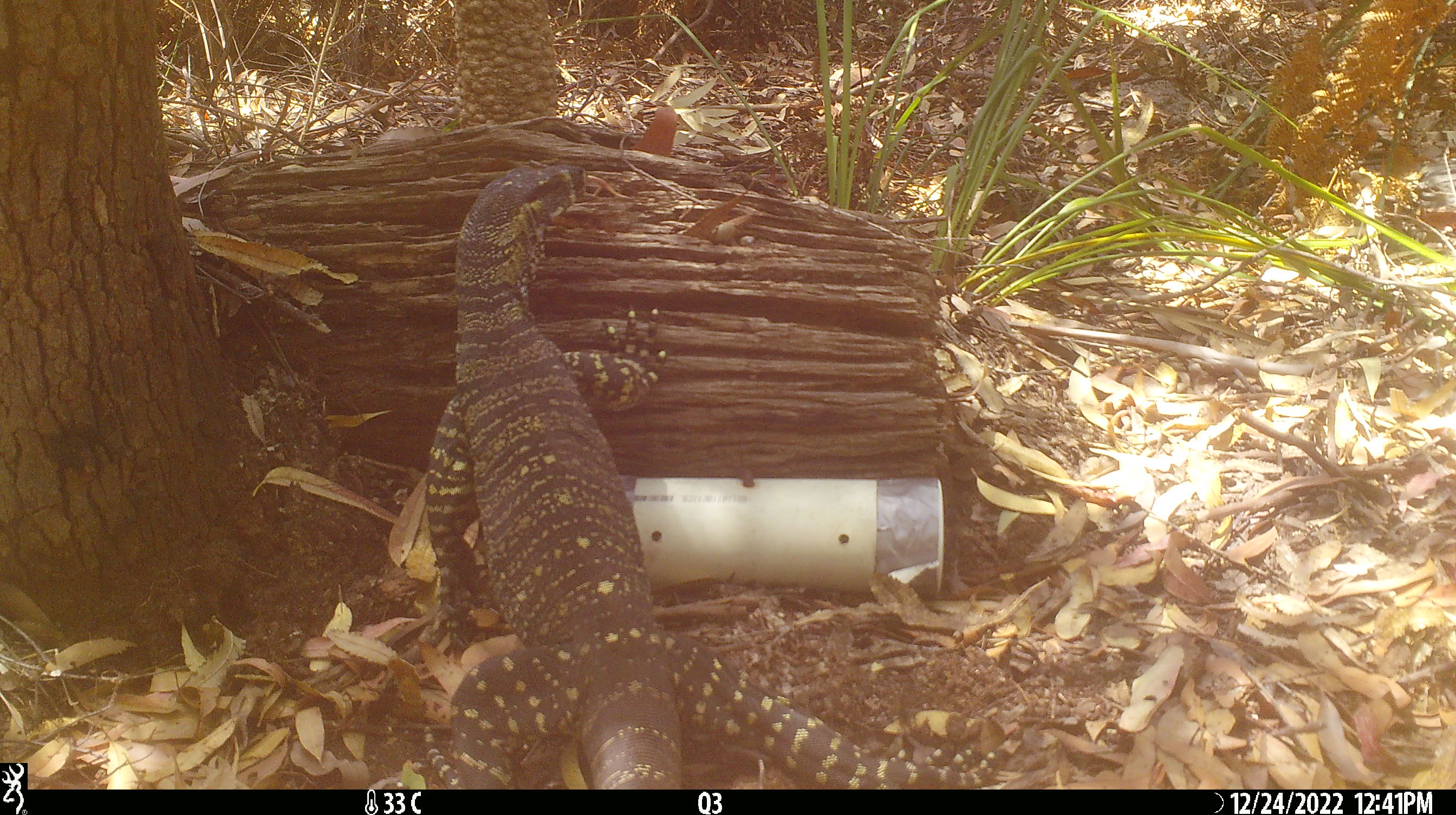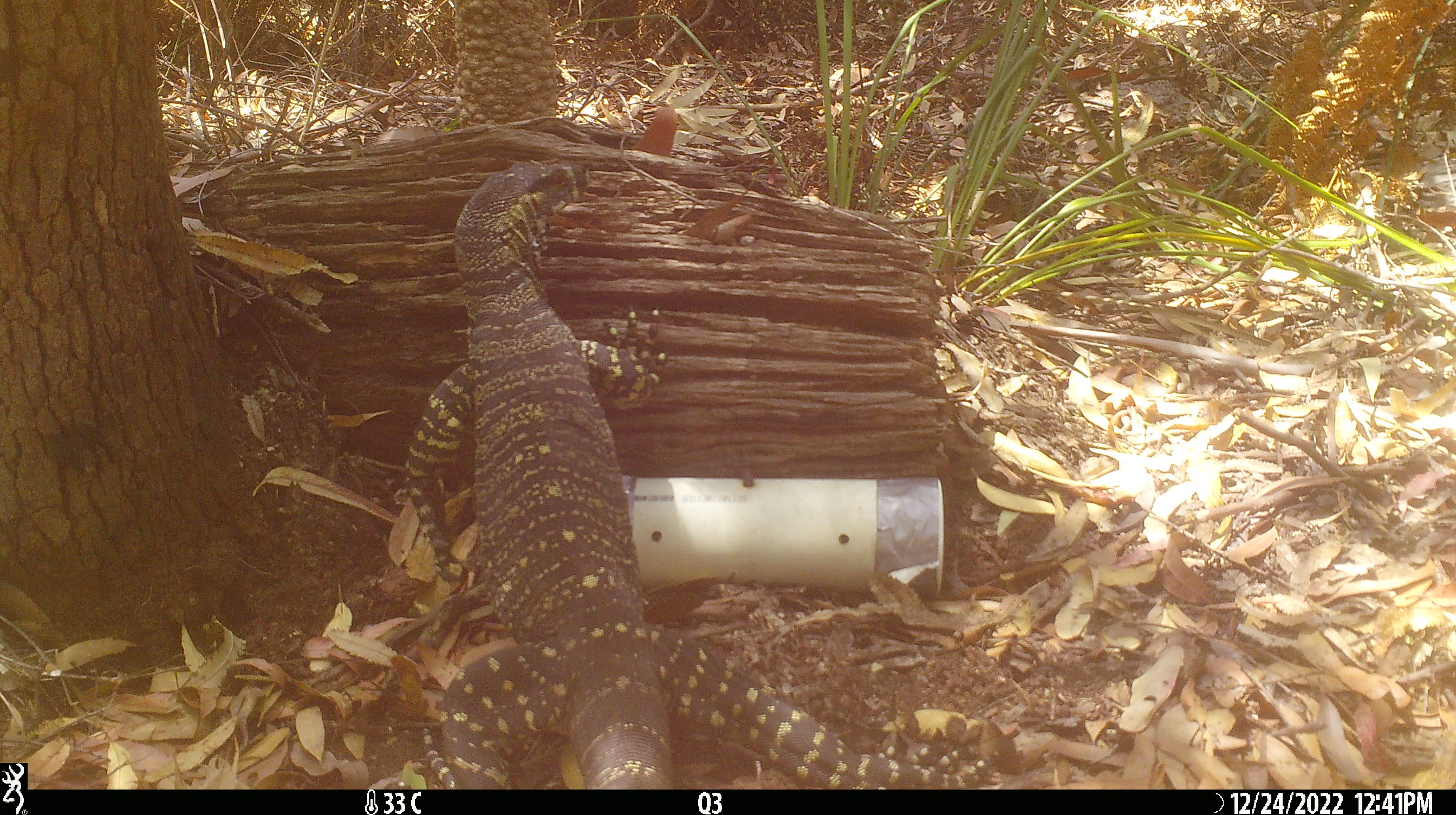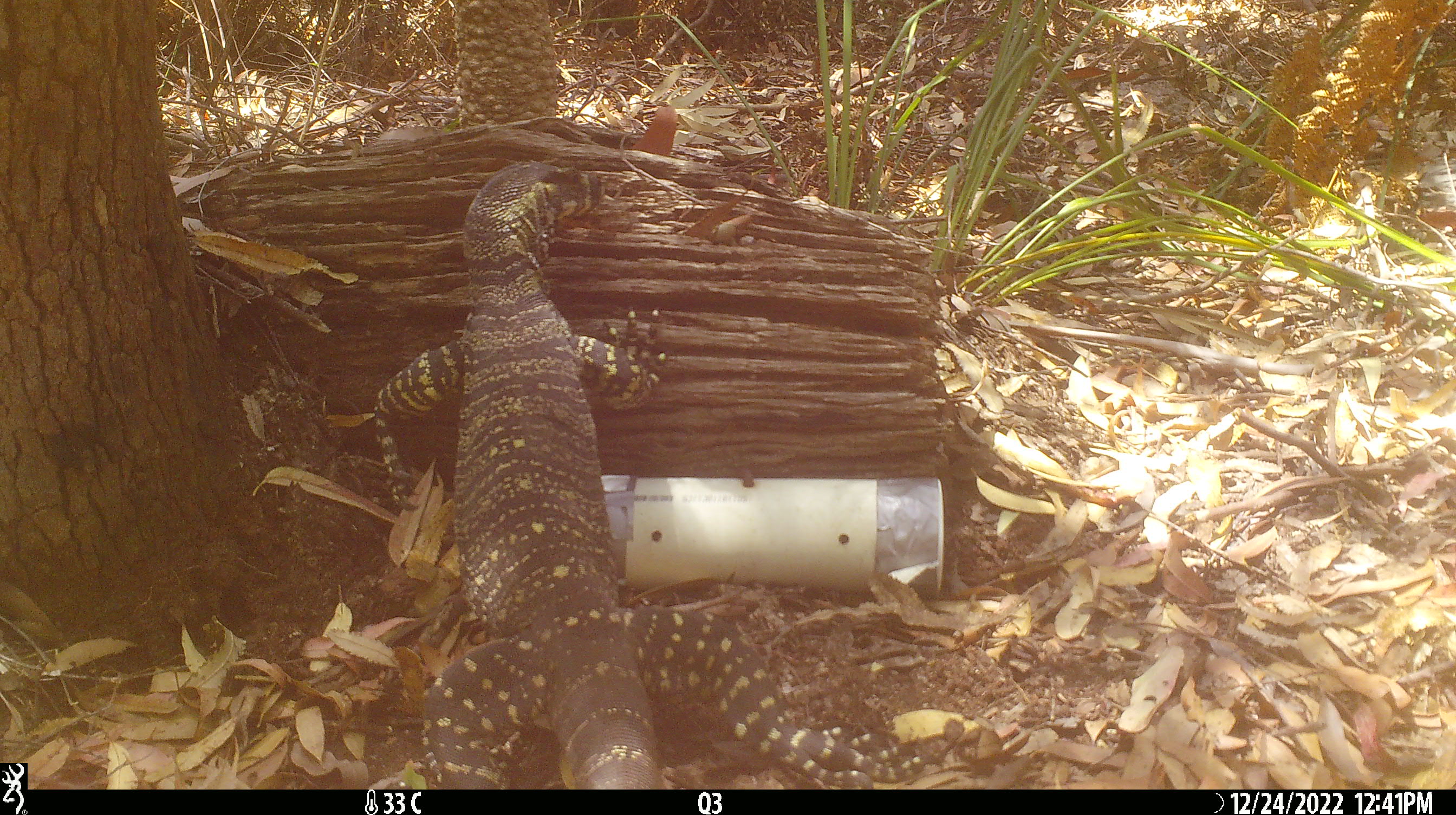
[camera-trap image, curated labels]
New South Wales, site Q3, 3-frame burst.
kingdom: Animalia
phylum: Chordata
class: Reptilia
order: Squamata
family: Varanidae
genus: Varanus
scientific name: Varanus varius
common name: lace monitor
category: goanna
Goanna (lace monitor) (Varanus varius).